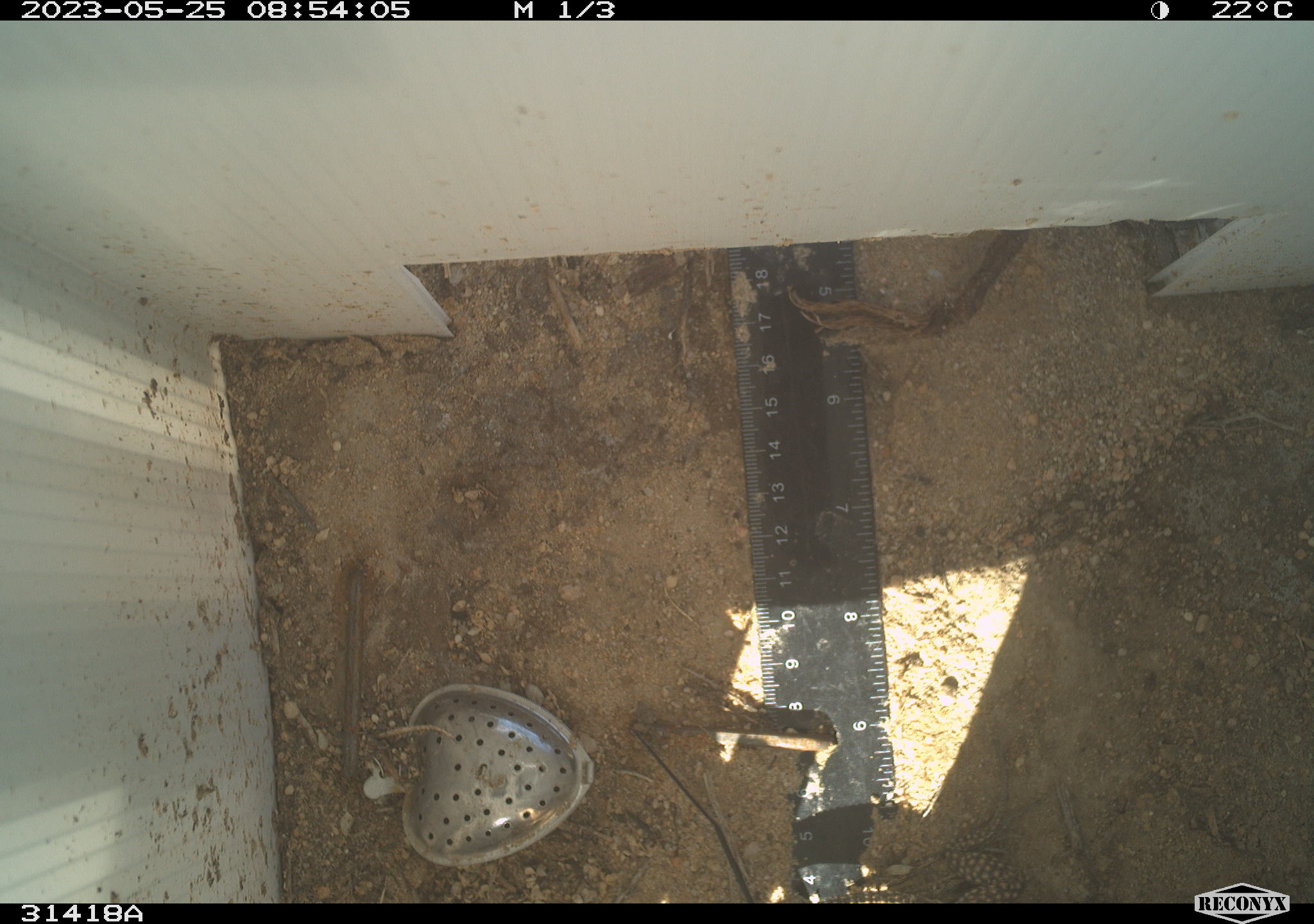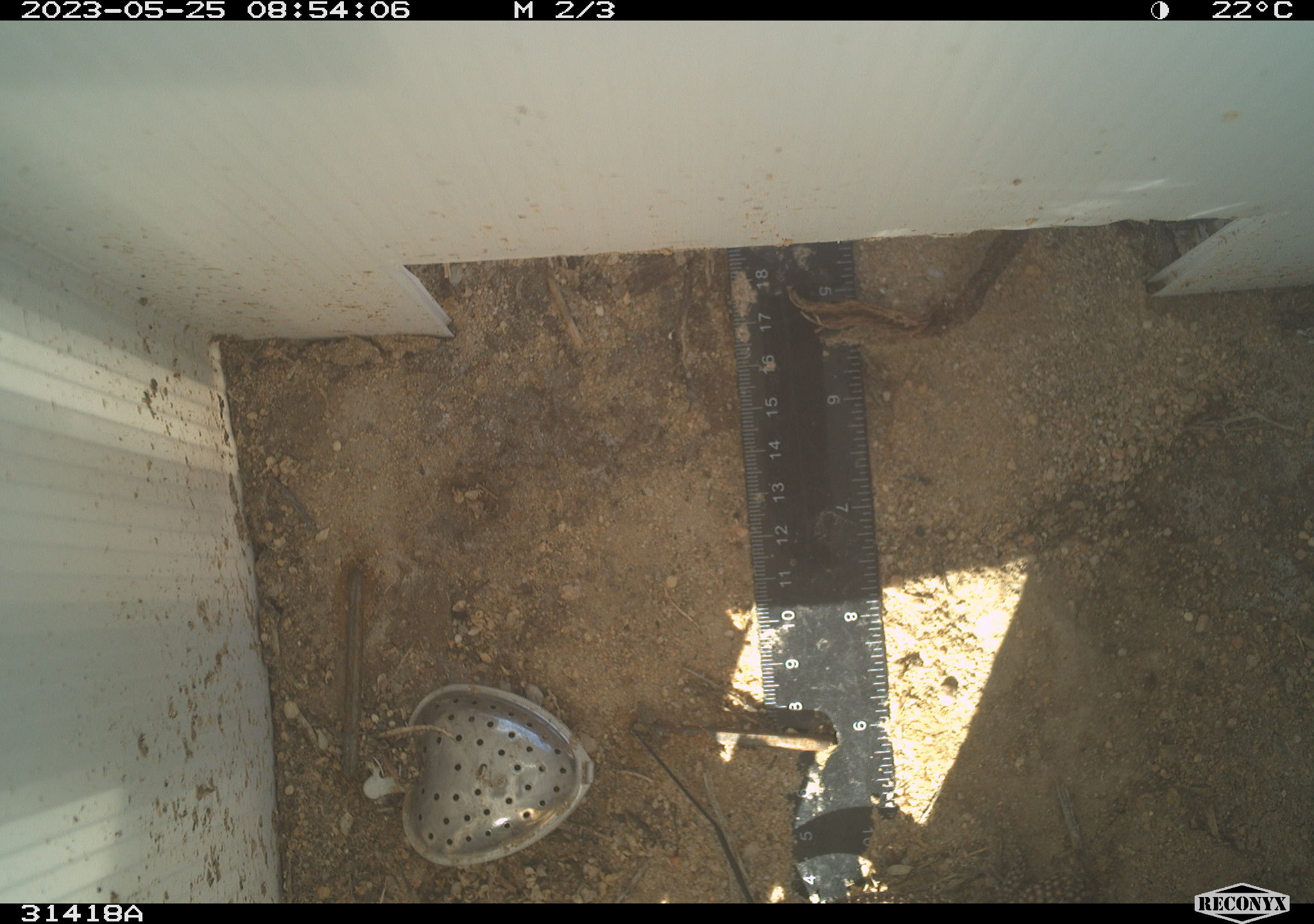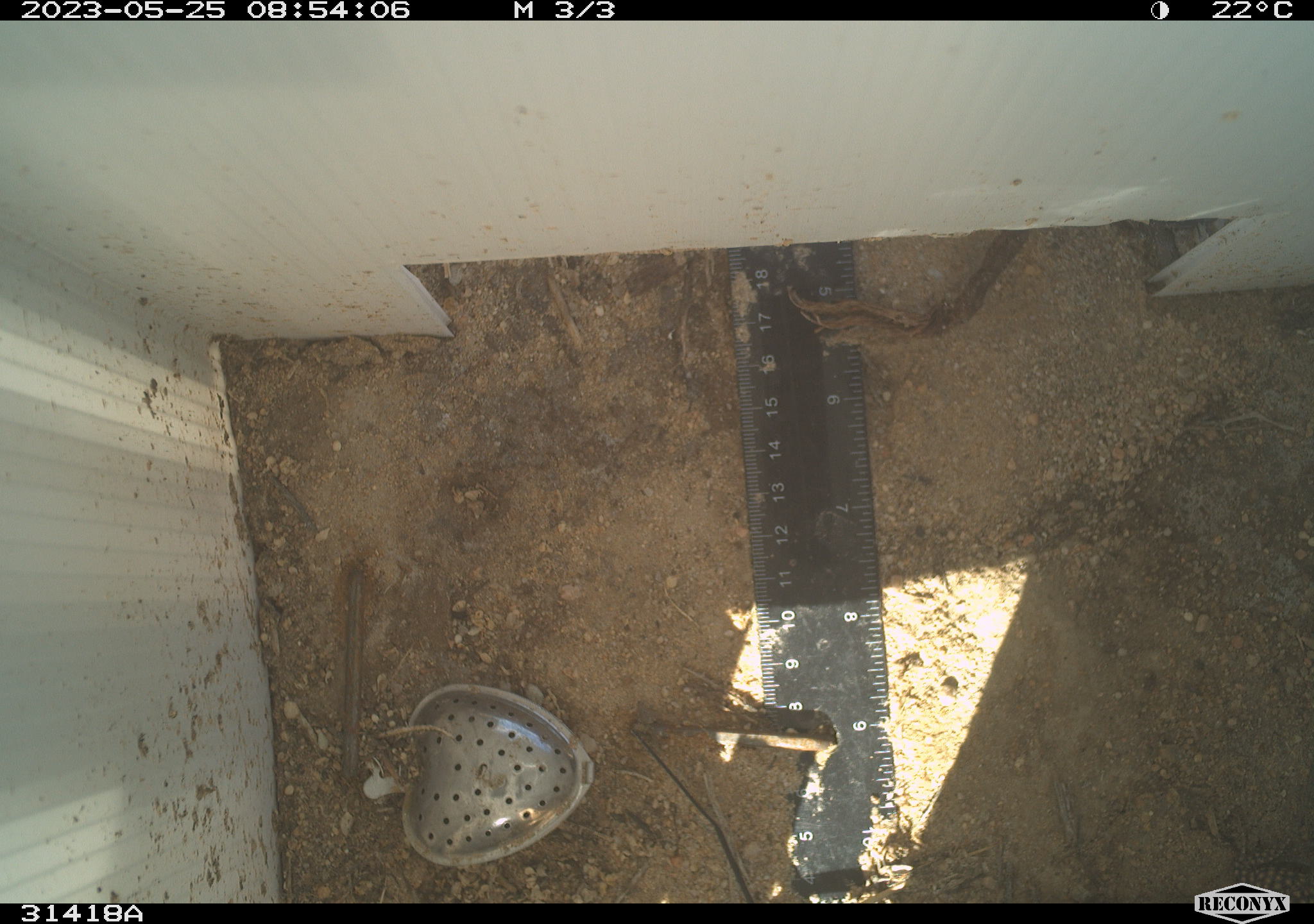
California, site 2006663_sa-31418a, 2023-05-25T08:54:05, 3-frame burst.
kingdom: Animalia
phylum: Chordata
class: Reptilia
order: Squamata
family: Teiidae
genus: Aspidoscelis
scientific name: Aspidoscelis tigris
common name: western whiptail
Western whiptail (Aspidoscelis tigris).